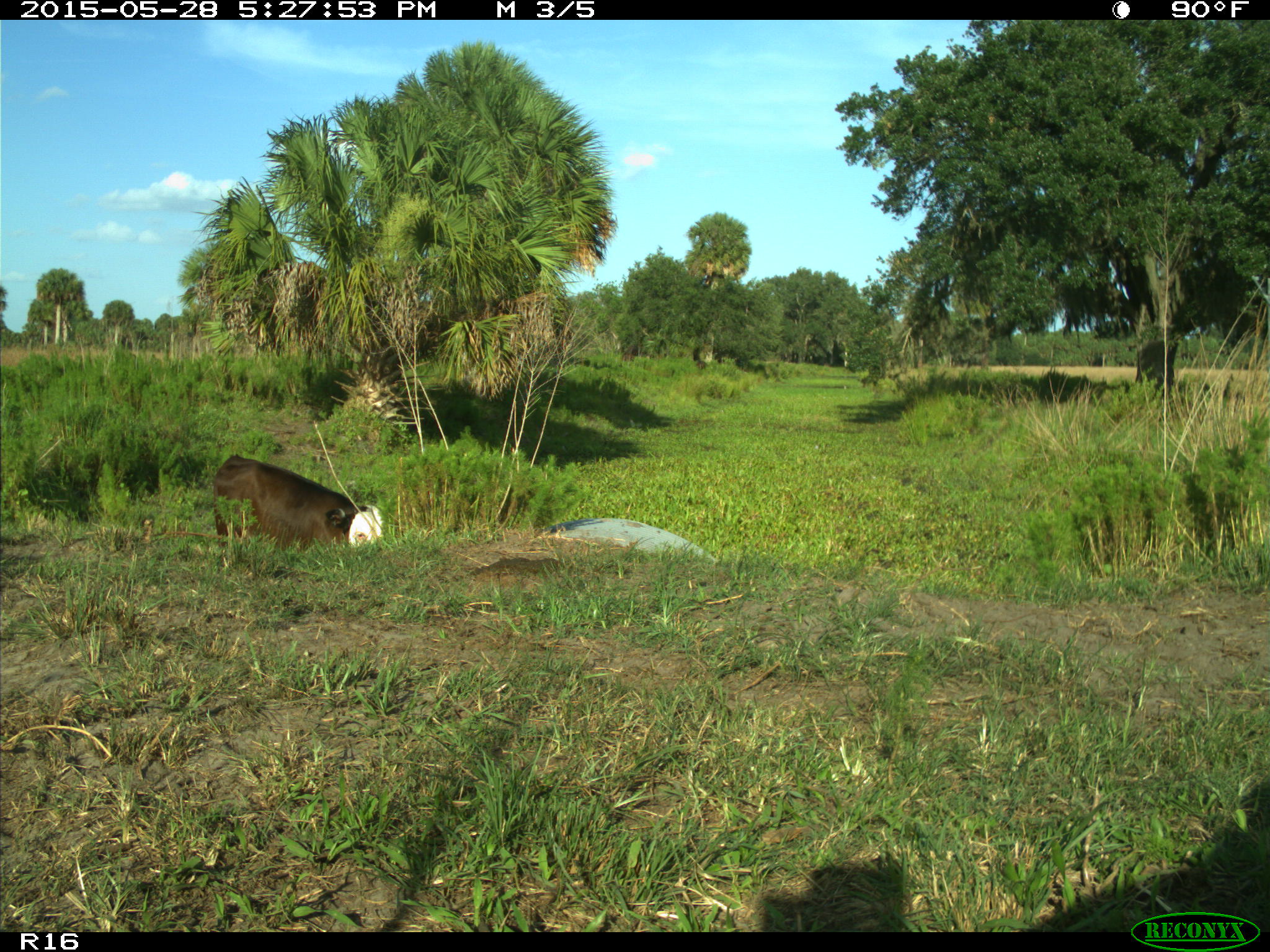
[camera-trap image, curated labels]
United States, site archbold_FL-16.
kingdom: Animalia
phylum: Chordata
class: Mammalia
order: Artiodactyla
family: Bovidae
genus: Bos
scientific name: Bos taurus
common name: domestic cow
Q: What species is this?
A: Bos taurus (domestic cow).